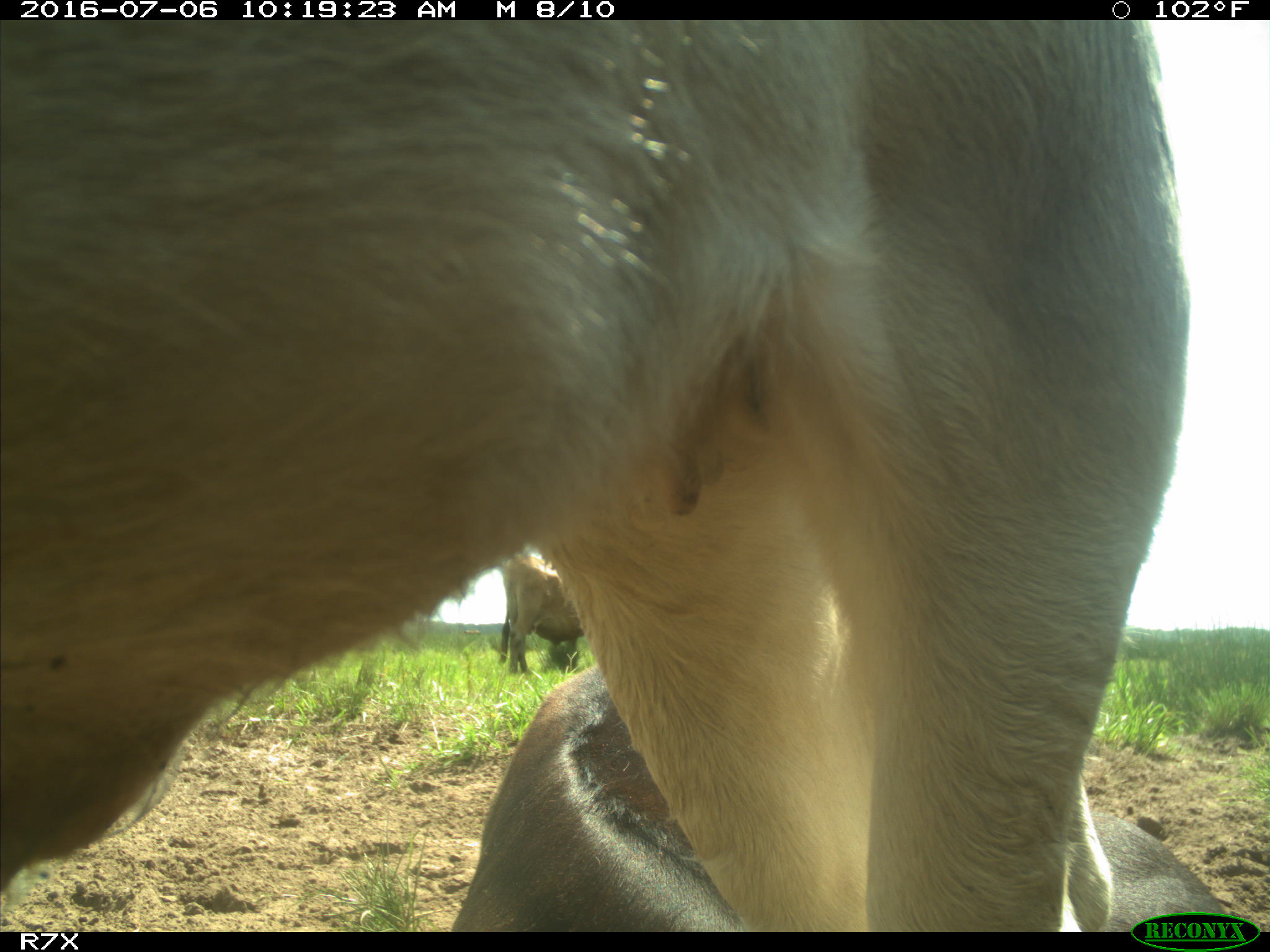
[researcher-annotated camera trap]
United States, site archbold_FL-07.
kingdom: Animalia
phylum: Chordata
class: Mammalia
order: Artiodactyla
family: Bovidae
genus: Bos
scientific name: Bos taurus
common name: domestic cow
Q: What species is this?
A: Bos taurus (domestic cow).